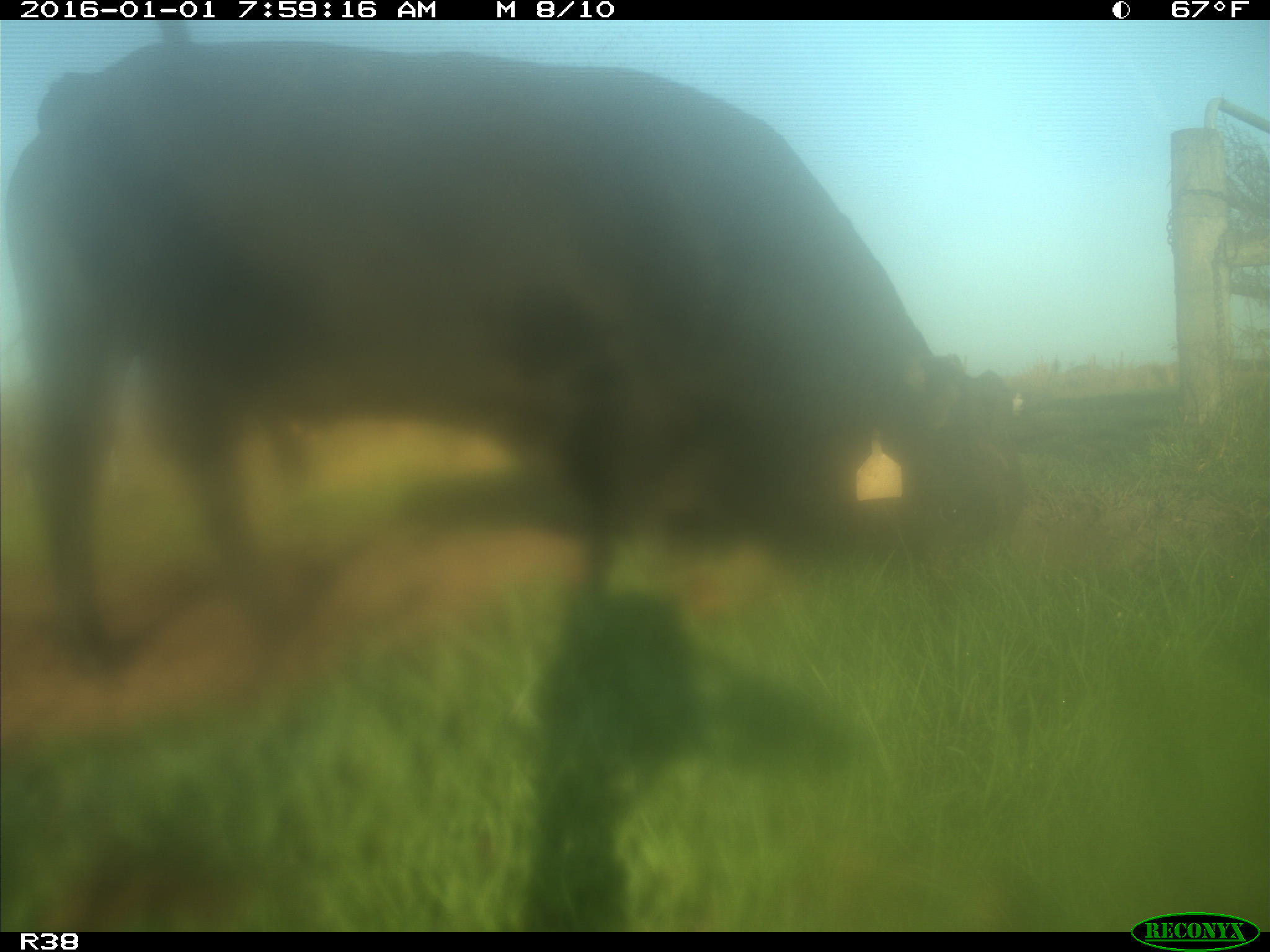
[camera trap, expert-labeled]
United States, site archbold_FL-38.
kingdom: Animalia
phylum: Chordata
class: Mammalia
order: Artiodactyla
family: Bovidae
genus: Bos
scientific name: Bos taurus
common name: domestic cow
Bos taurus (domestic cow).